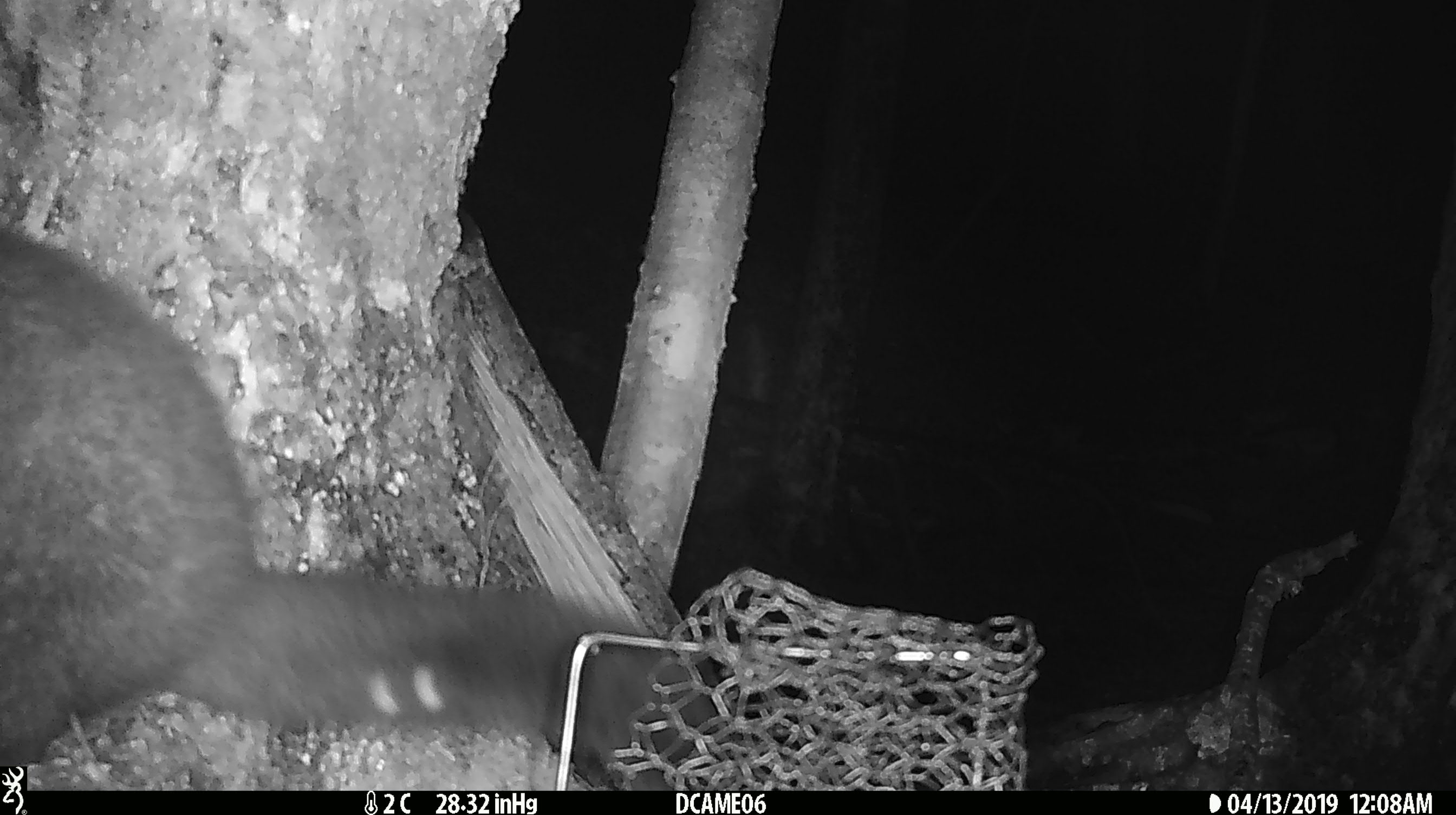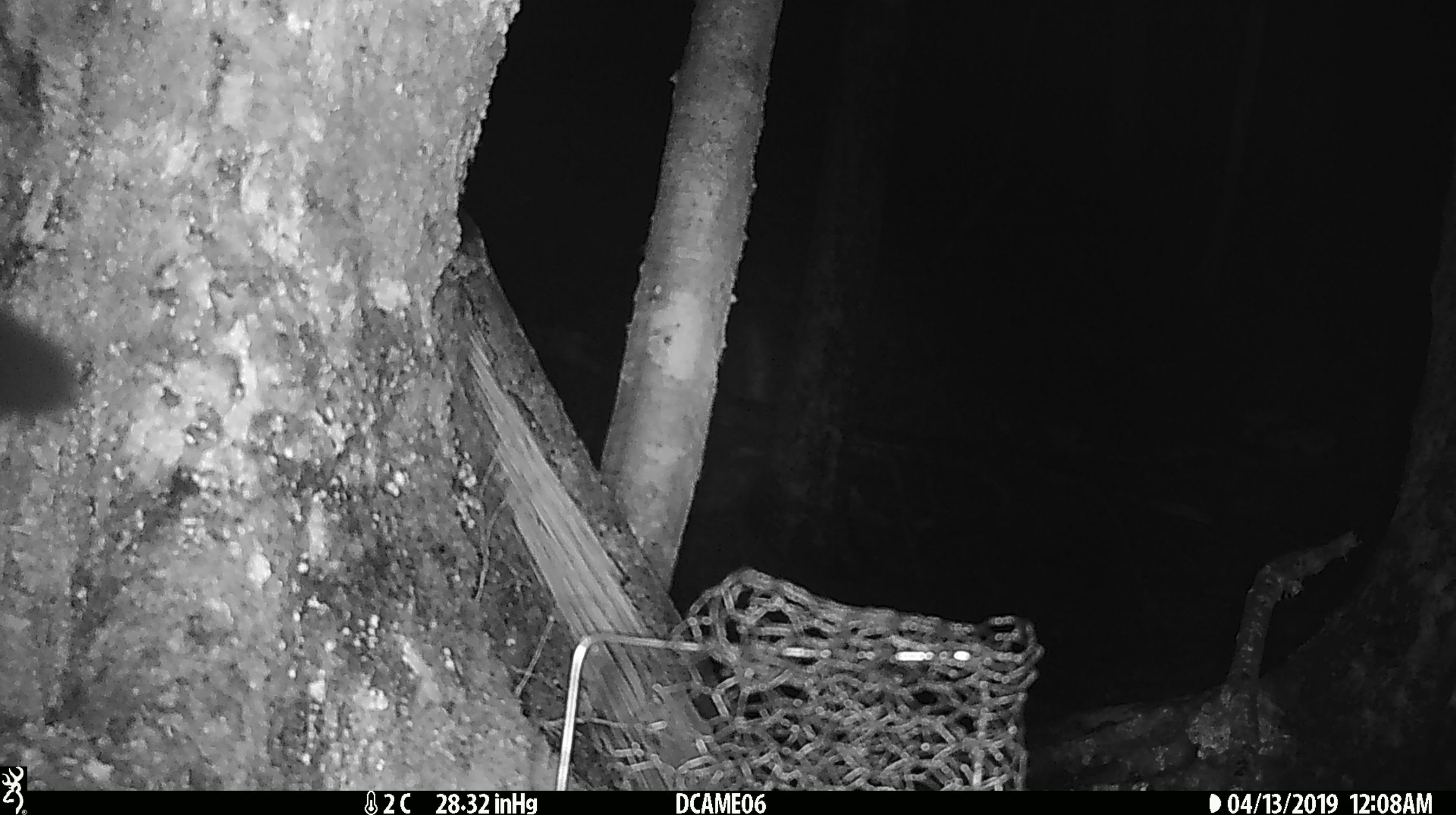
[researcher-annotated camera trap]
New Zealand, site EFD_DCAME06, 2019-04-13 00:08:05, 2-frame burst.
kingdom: Animalia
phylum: Chordata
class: Mammalia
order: Diprotodontia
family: Phalangeridae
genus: Trichosurus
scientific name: Trichosurus vulpecula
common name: common brushtail possum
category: possum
Possum (common brushtail possum) (Trichosurus vulpecula).